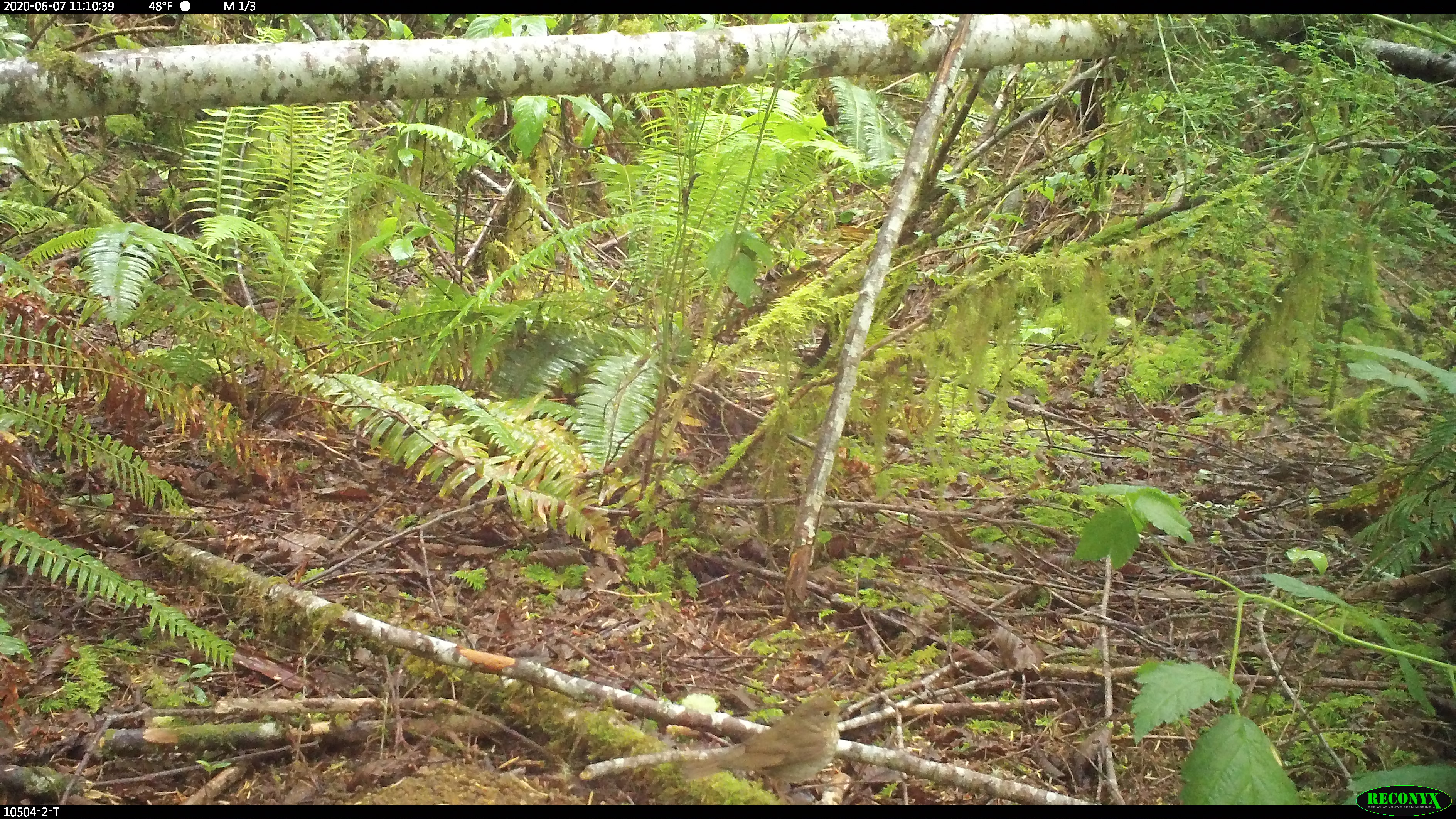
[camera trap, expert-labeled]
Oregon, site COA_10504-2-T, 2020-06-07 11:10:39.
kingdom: Animalia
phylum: Chordata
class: Aves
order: Passeriformes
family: Turdidae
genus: Catharus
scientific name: Catharus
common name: brown thrushes and nightingale-thrushes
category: catharus species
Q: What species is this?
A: Catharus species (brown thrushes and nightingale-thrushes) (Catharus).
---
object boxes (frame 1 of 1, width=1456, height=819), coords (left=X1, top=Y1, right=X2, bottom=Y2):
catharus species: (left=677, top=698, right=851, bottom=799)